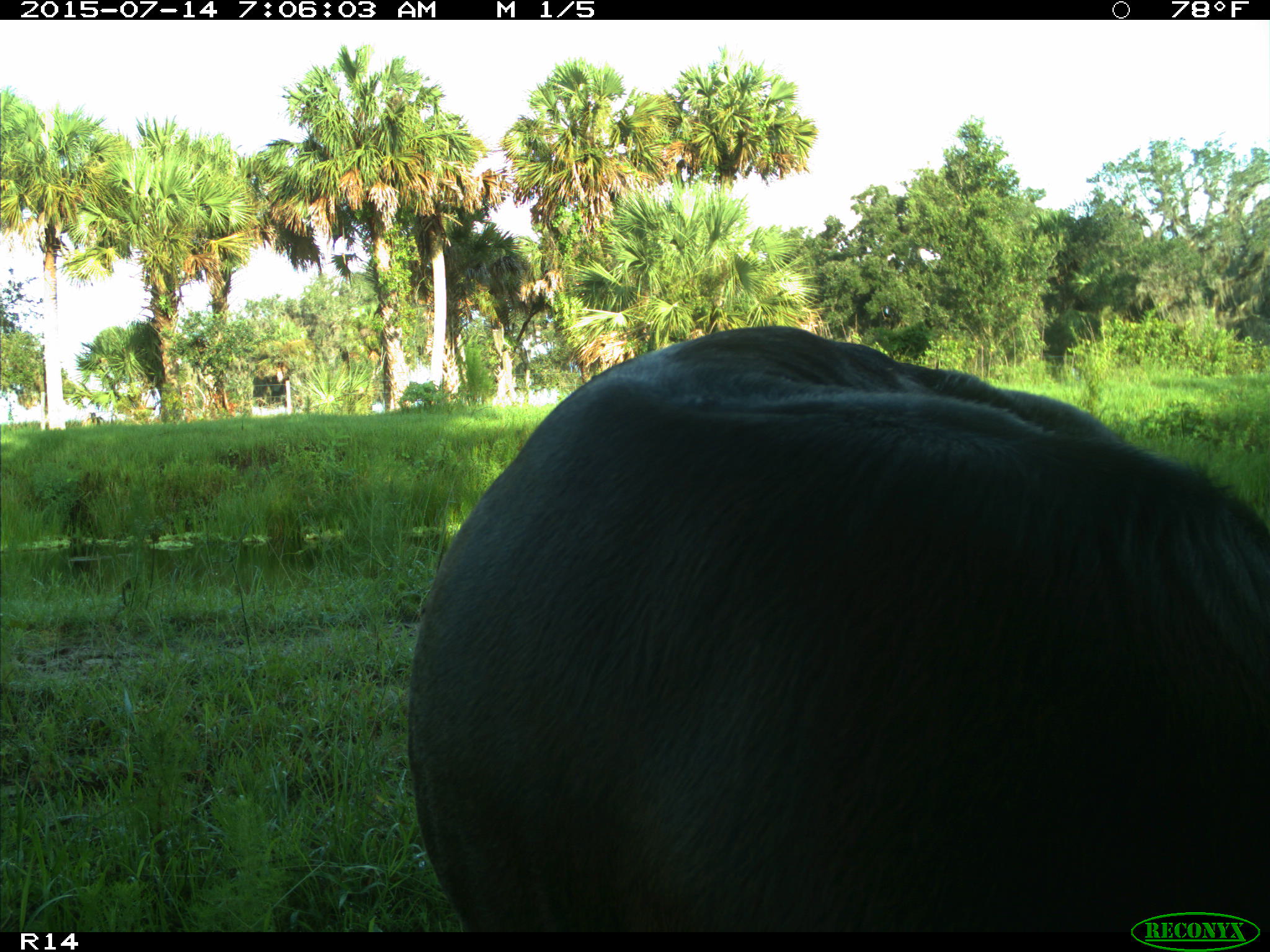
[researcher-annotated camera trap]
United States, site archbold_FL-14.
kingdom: Animalia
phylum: Chordata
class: Mammalia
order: Artiodactyla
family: Bovidae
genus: Bos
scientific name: Bos taurus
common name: domestic cow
Bos taurus (domestic cow).